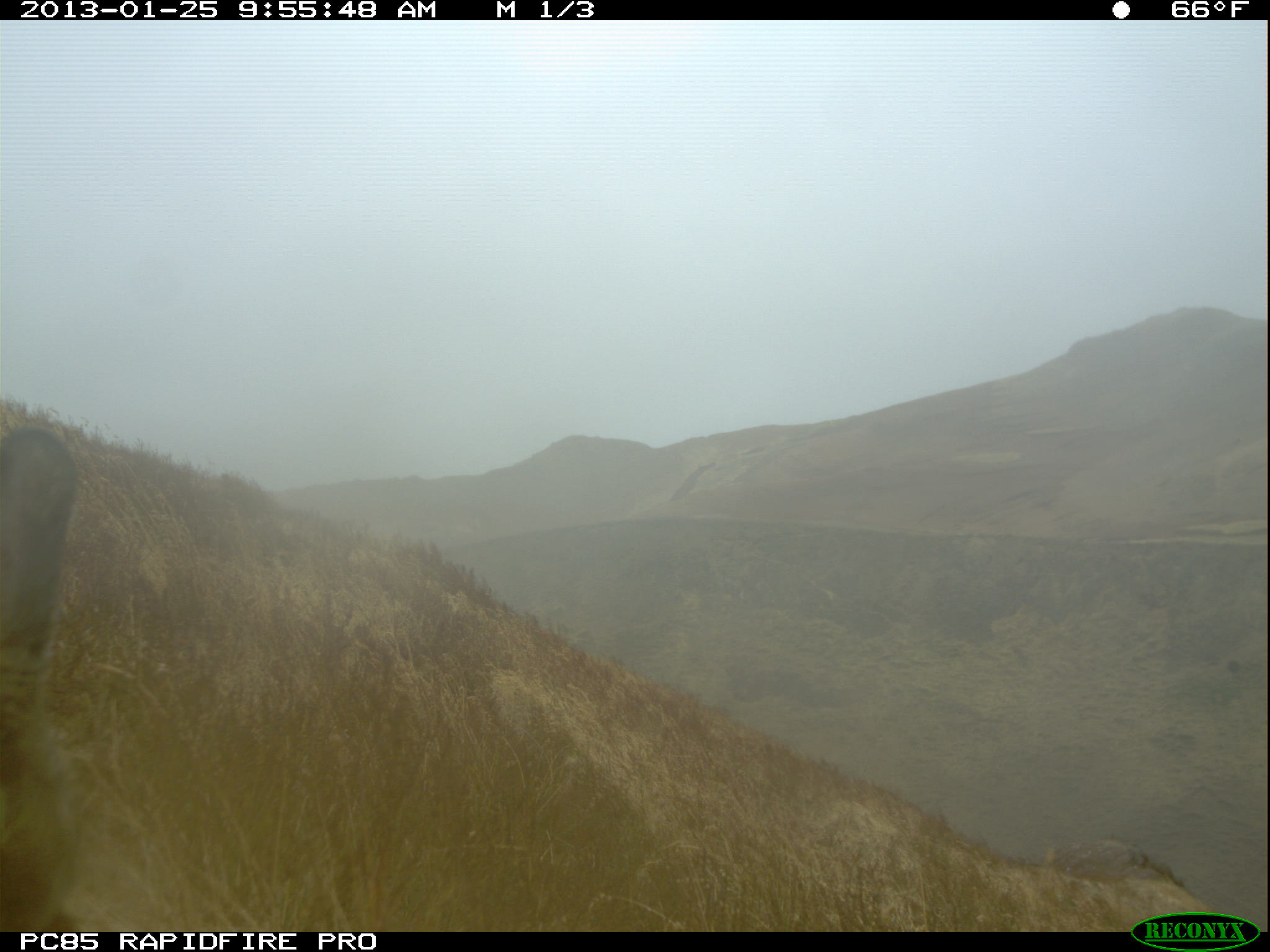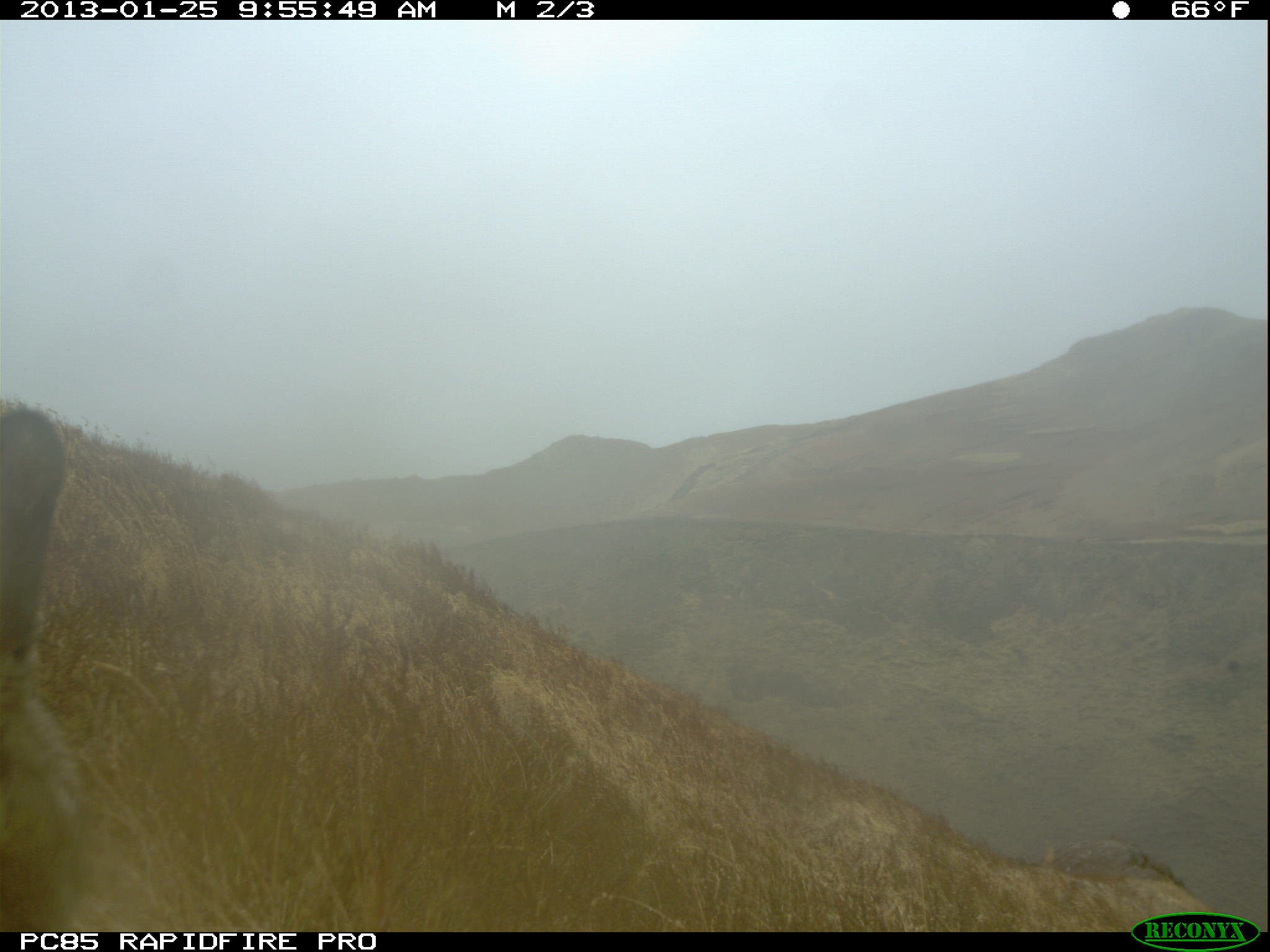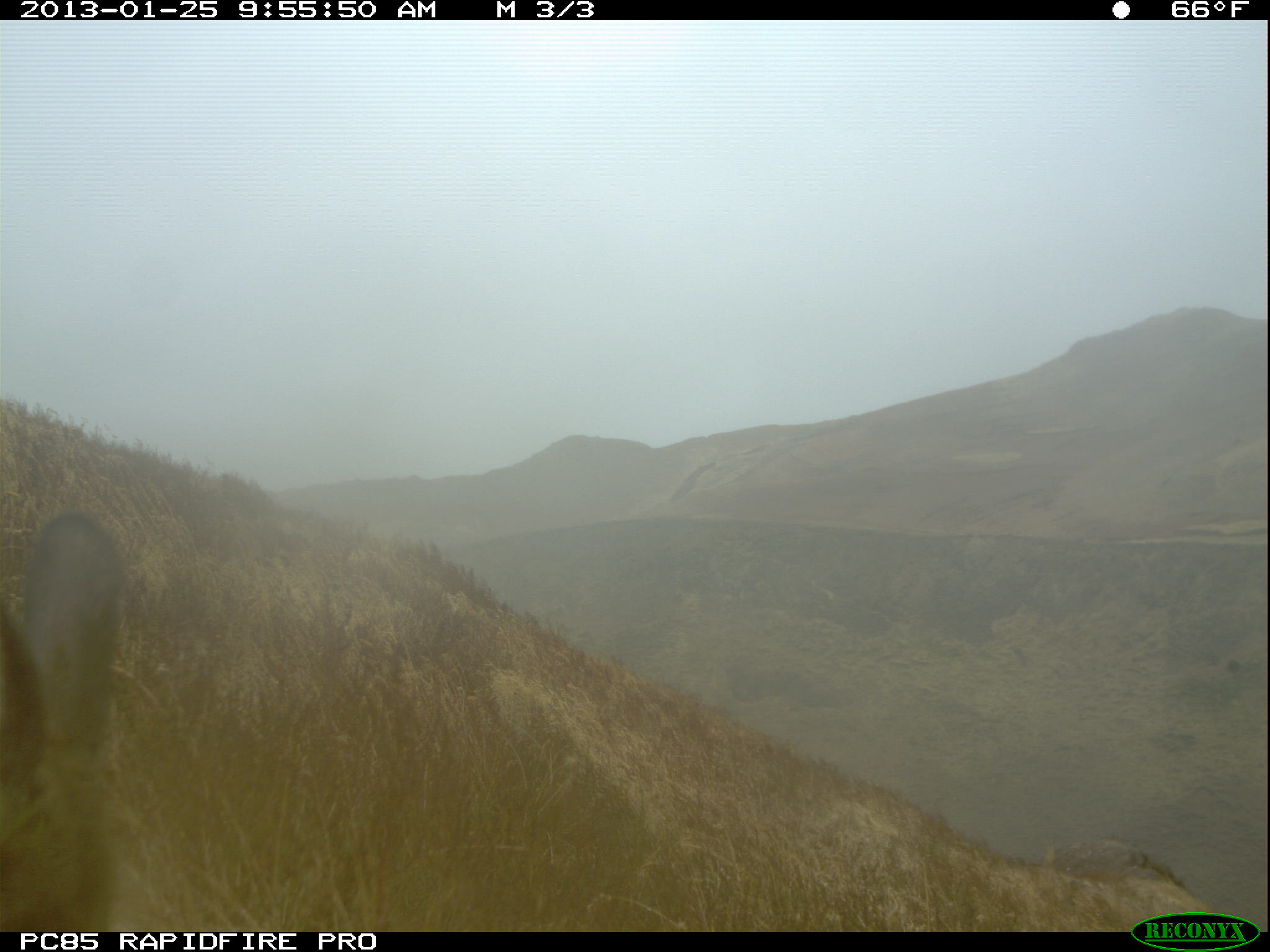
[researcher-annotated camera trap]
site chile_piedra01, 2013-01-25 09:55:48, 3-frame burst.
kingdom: Animalia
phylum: Chordata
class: Mammalia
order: Lagomorpha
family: Leporidae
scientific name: Leporidae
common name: rabbits and hares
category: rabbit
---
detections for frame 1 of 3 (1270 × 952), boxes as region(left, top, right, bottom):
rabbit: region(0, 419, 85, 932)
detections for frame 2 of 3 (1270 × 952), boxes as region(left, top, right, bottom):
rabbit: region(0, 403, 94, 927)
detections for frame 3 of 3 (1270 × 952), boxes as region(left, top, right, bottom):
rabbit: region(0, 507, 123, 935)